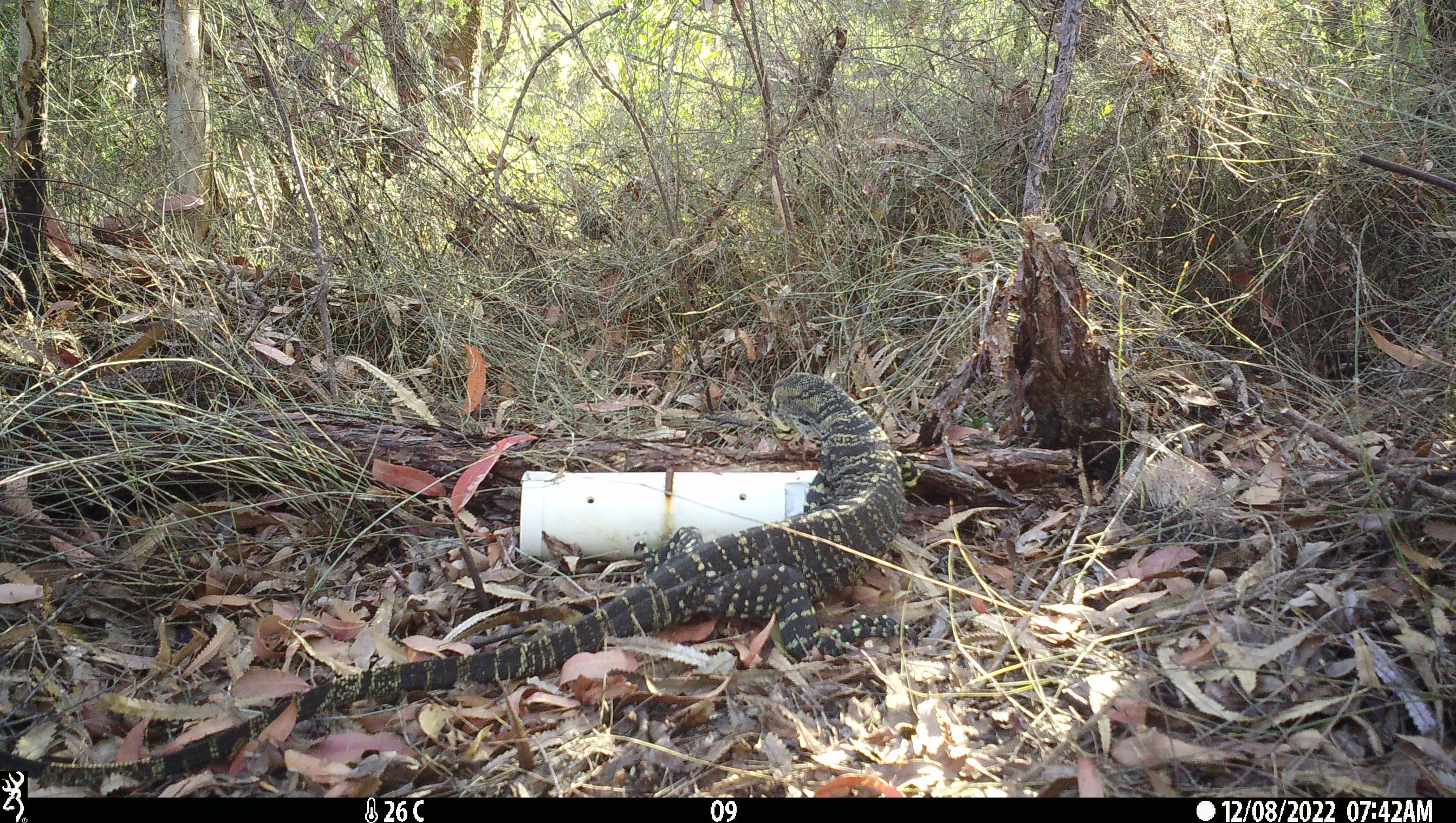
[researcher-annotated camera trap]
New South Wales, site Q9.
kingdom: Animalia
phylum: Chordata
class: Reptilia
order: Squamata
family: Varanidae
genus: Varanus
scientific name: Varanus varius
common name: lace monitor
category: goanna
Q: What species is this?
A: Goanna (lace monitor) (Varanus varius).